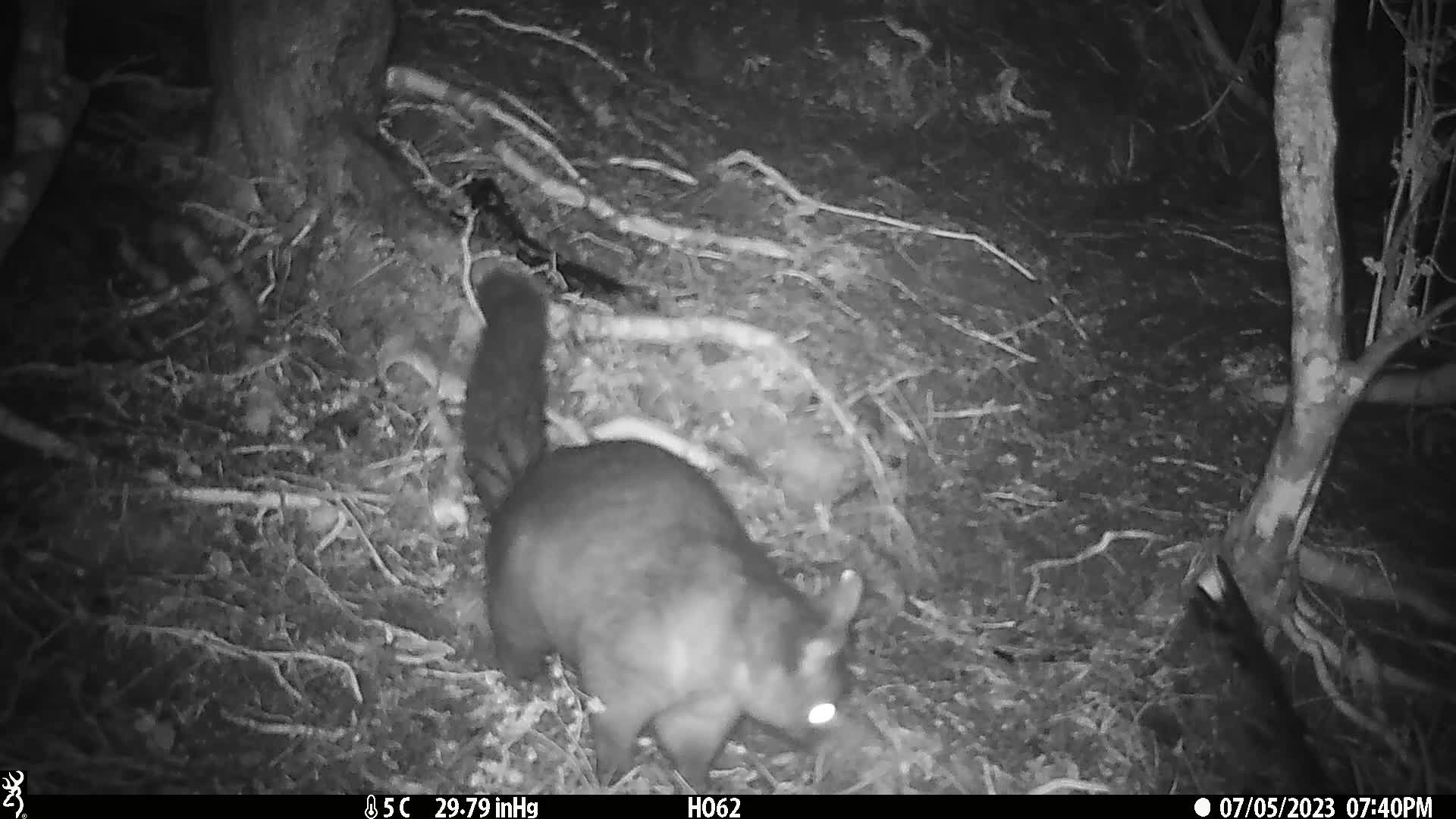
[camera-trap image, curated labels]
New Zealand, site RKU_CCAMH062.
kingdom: Animalia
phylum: Chordata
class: Mammalia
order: Diprotodontia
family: Phalangeridae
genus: Trichosurus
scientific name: Trichosurus vulpecula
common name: common brushtail possum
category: possum